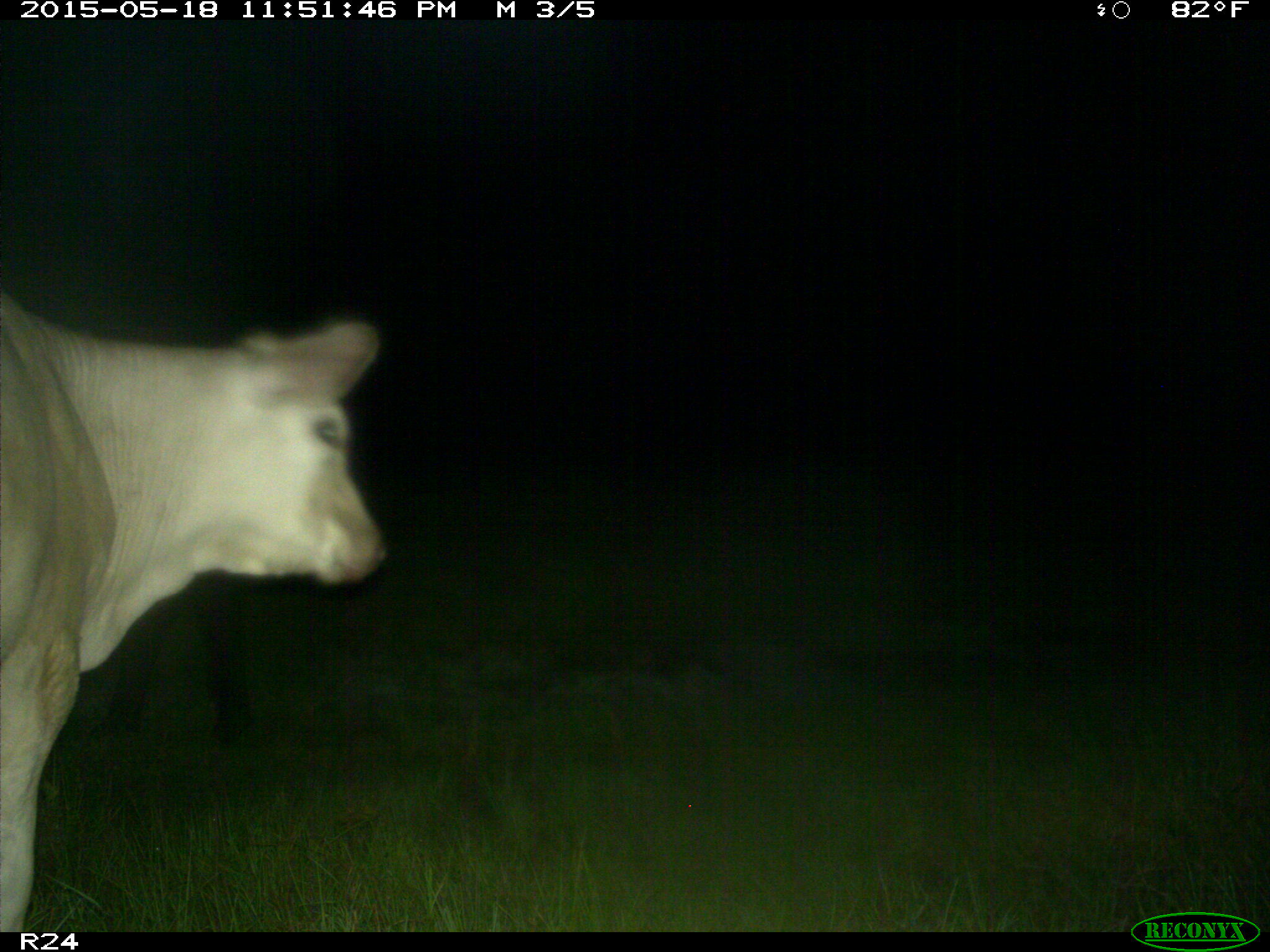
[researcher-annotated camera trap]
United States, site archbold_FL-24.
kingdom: Animalia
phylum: Chordata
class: Mammalia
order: Artiodactyla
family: Bovidae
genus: Bos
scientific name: Bos taurus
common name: domestic cow